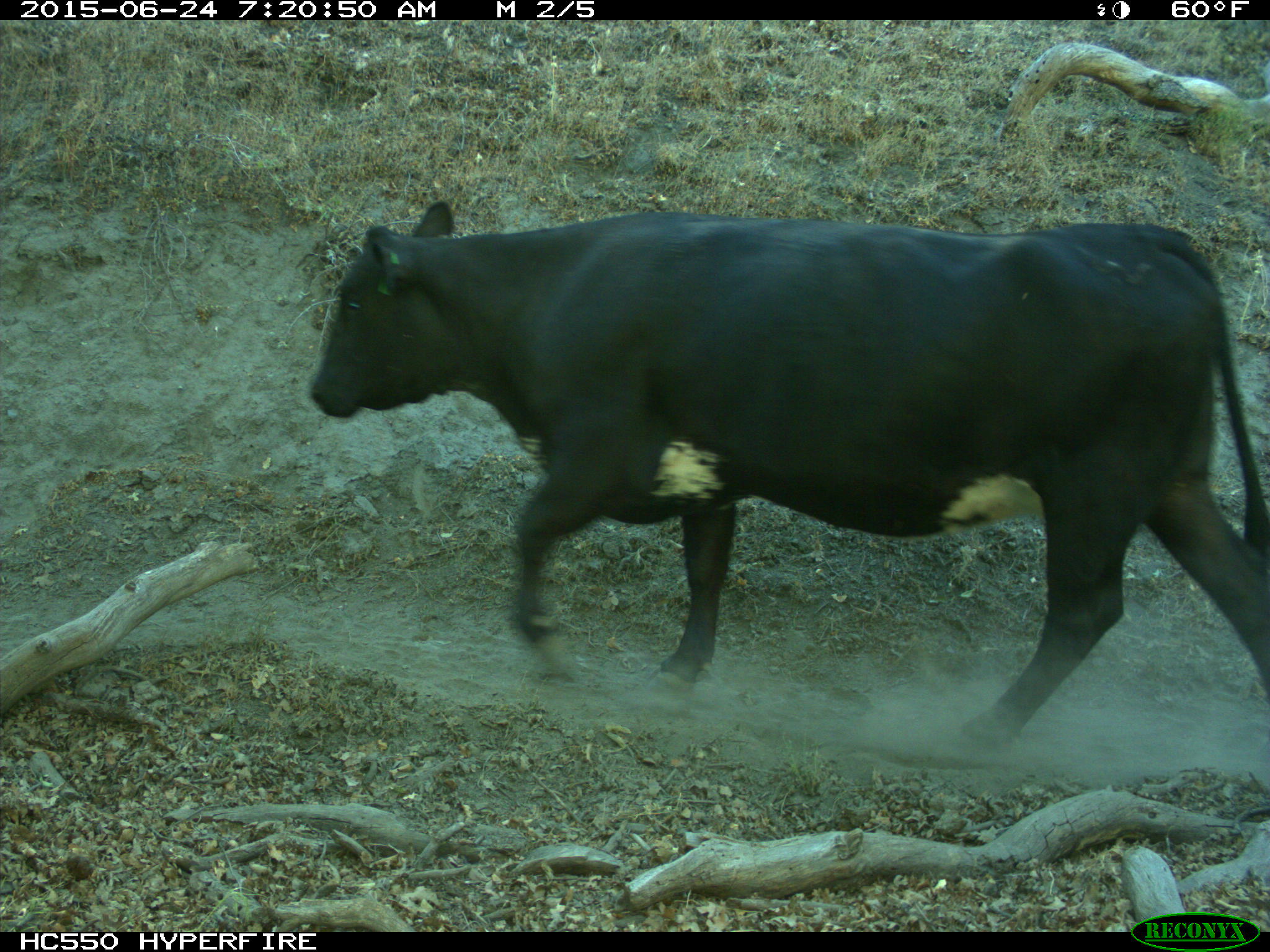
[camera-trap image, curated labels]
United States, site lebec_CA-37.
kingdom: Animalia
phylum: Chordata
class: Mammalia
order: Artiodactyla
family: Bovidae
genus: Bos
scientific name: Bos taurus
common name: domestic cow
Bos taurus (domestic cow).